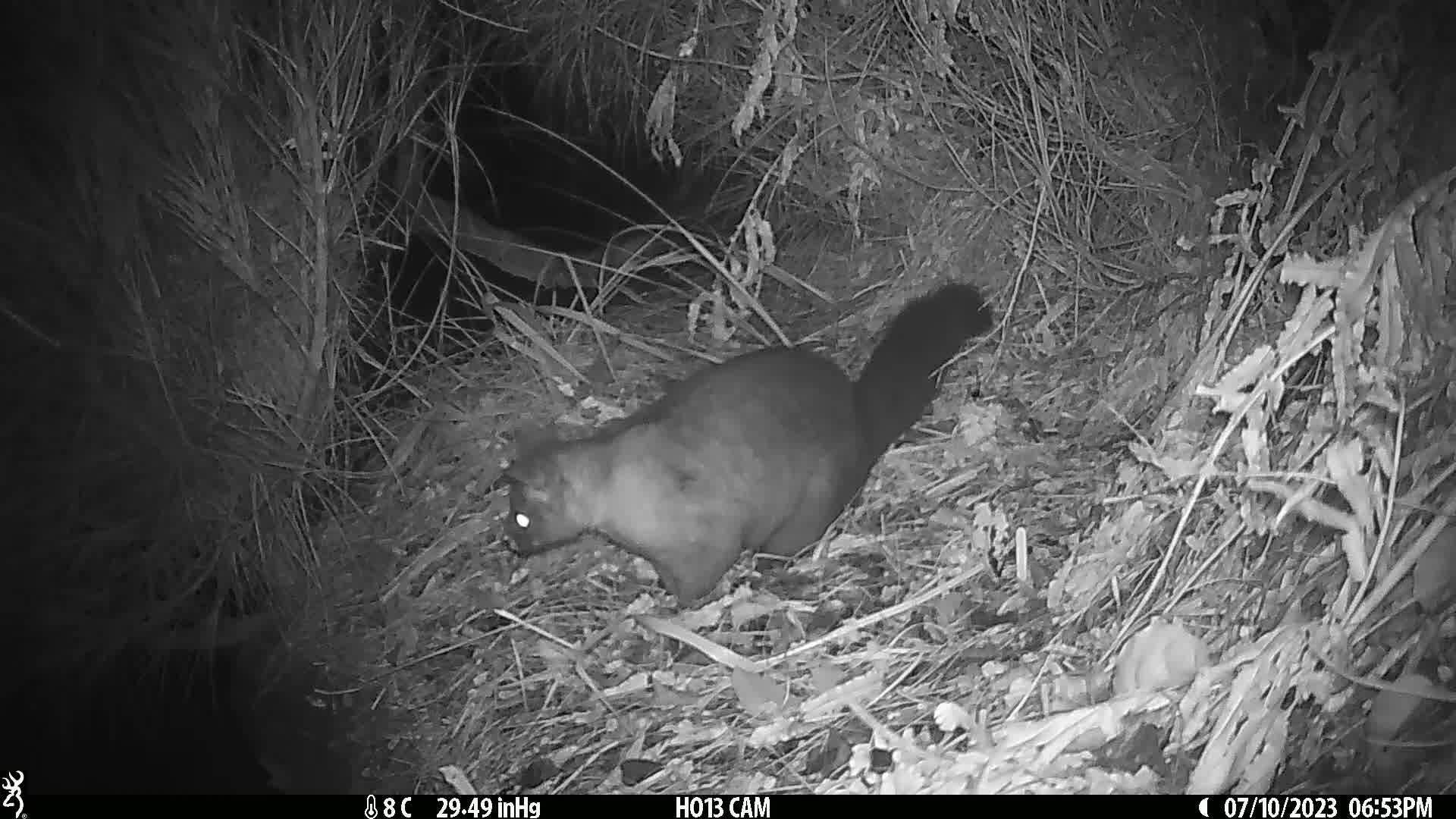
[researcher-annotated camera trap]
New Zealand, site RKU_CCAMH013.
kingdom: Animalia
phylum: Chordata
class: Mammalia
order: Diprotodontia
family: Phalangeridae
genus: Trichosurus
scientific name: Trichosurus vulpecula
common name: common brushtail possum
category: possum